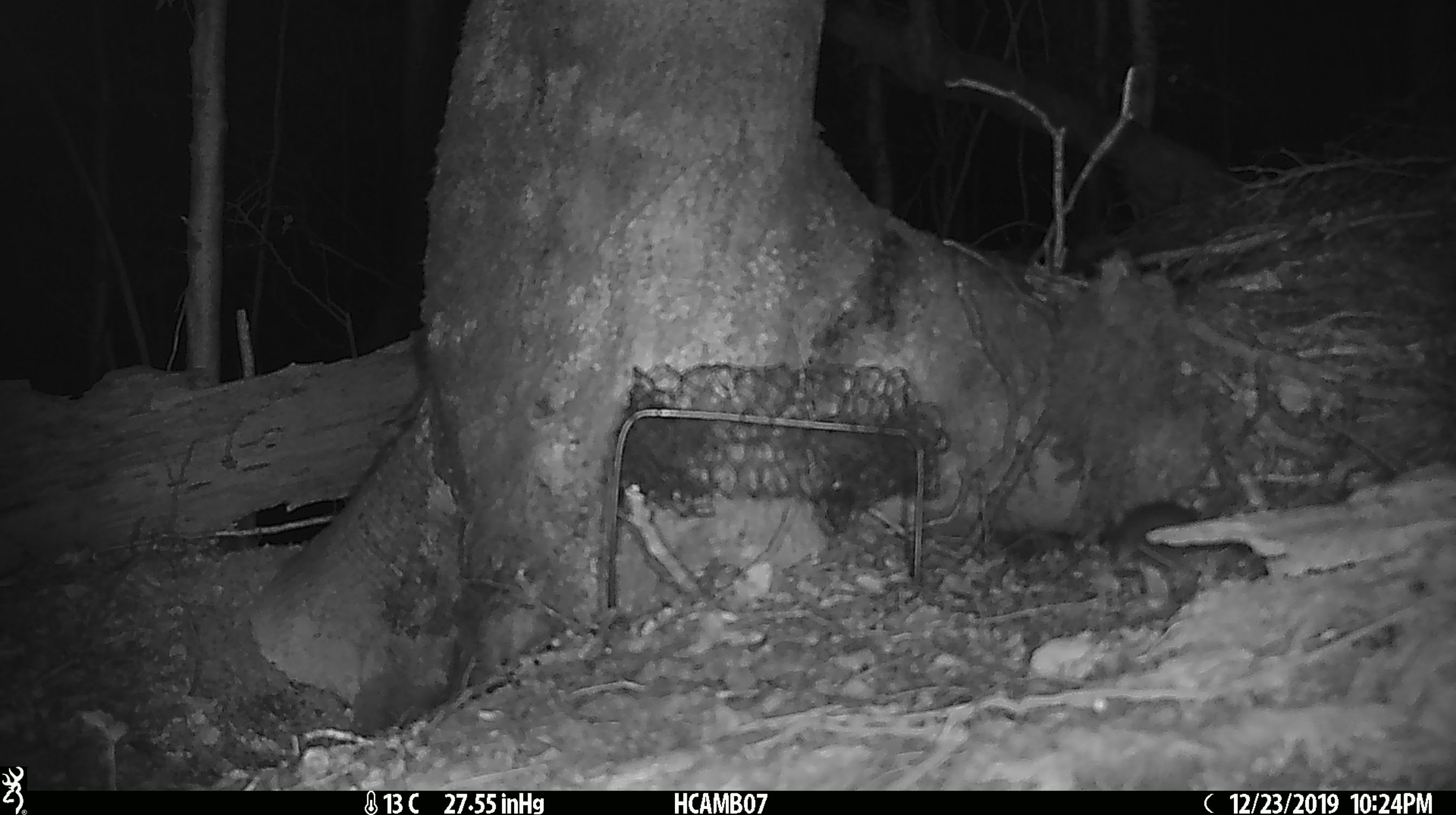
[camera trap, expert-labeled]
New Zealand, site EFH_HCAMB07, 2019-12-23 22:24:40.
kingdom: Animalia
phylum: Chordata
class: Mammalia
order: Rodentia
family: Muridae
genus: Mus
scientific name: Mus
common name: mouse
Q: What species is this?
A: Mouse (Mus).